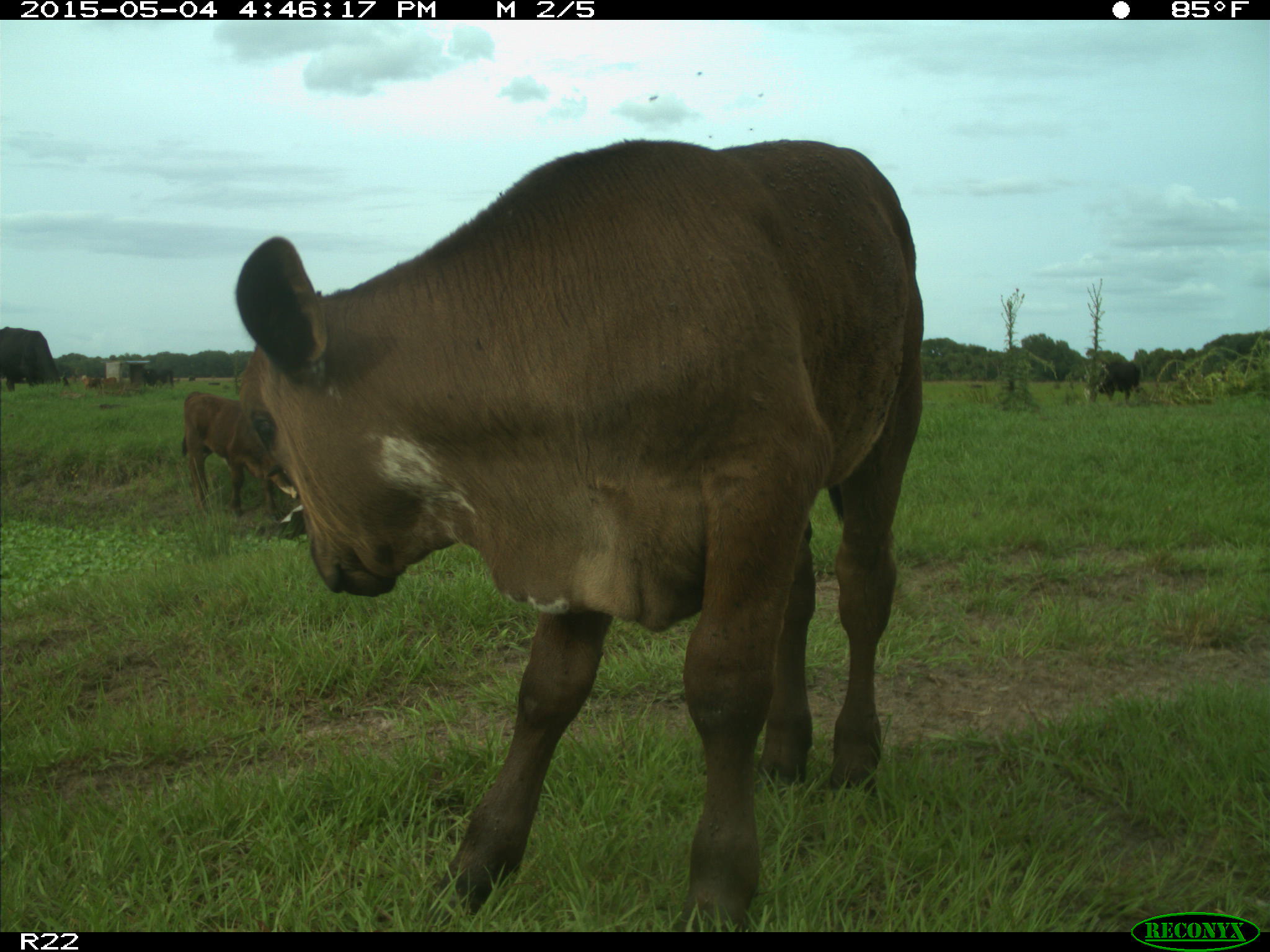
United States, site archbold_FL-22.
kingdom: Animalia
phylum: Chordata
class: Mammalia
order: Artiodactyla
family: Bovidae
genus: Bos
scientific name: Bos taurus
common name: domestic cow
Bos taurus (domestic cow).